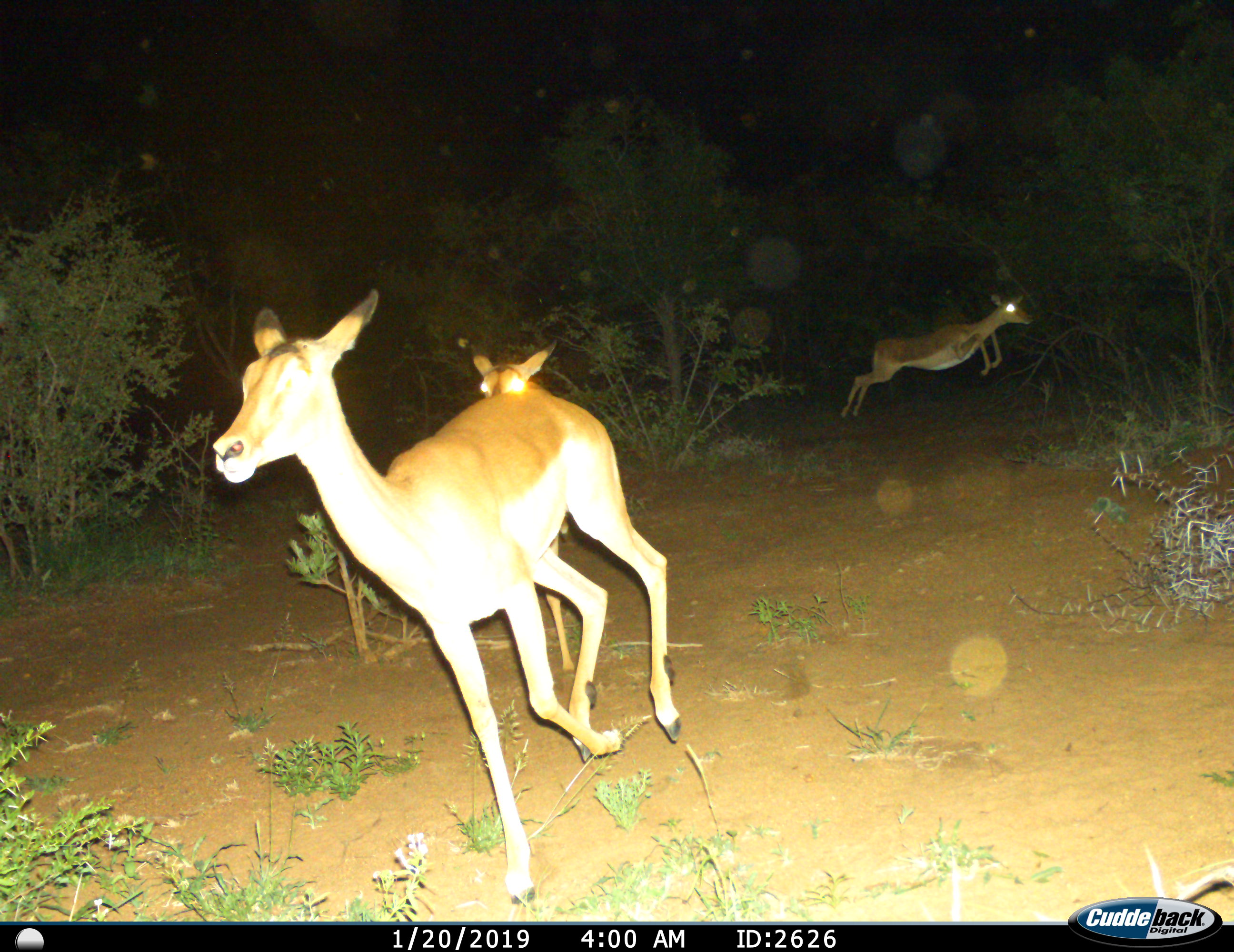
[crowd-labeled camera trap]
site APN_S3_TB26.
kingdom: Animalia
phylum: Chordata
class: Mammalia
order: Artiodactyla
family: Bovidae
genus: Aepyceros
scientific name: Aepyceros melampus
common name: impala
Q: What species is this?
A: Impala (Aepyceros melampus).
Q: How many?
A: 3.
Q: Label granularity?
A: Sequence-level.